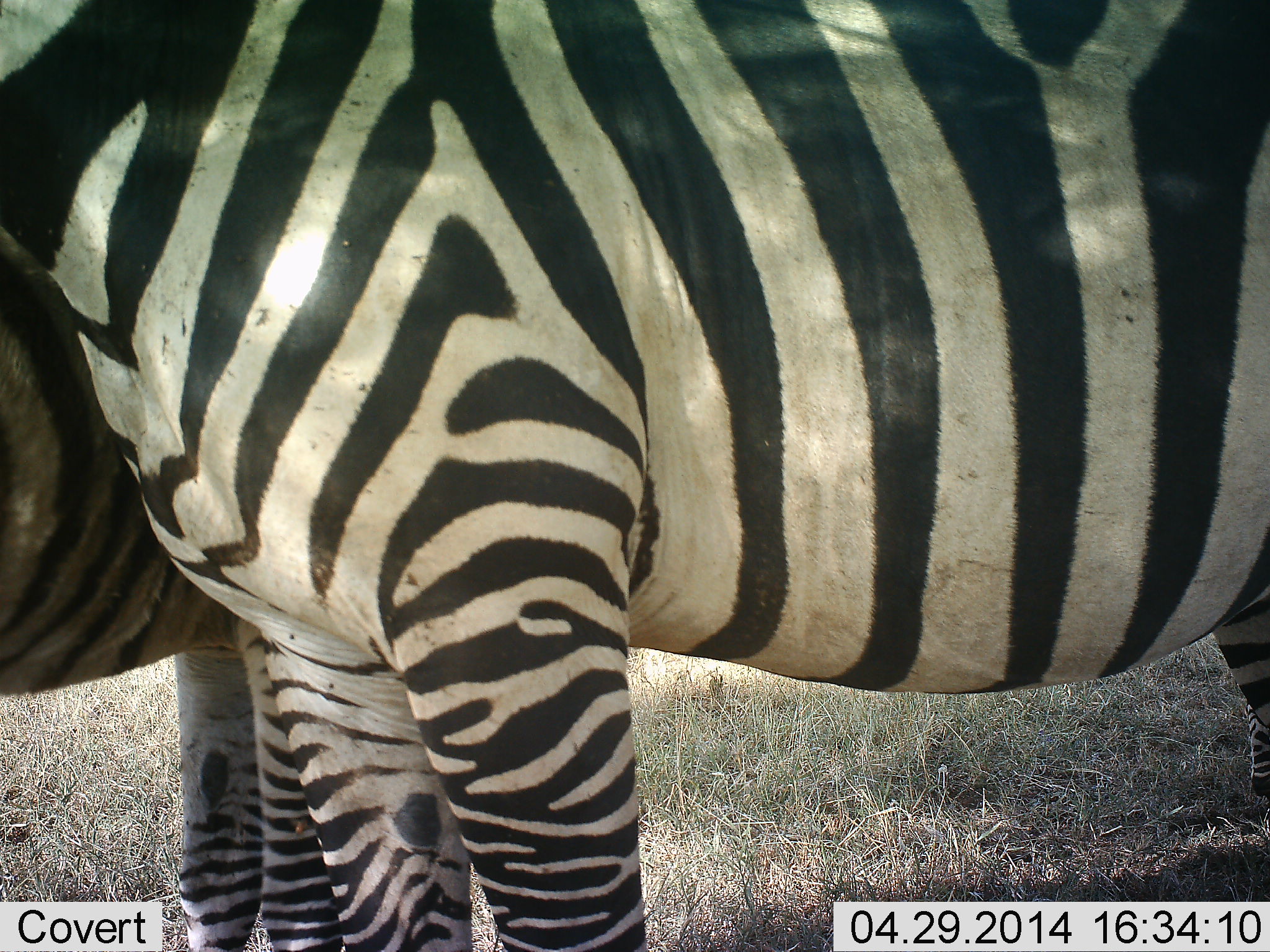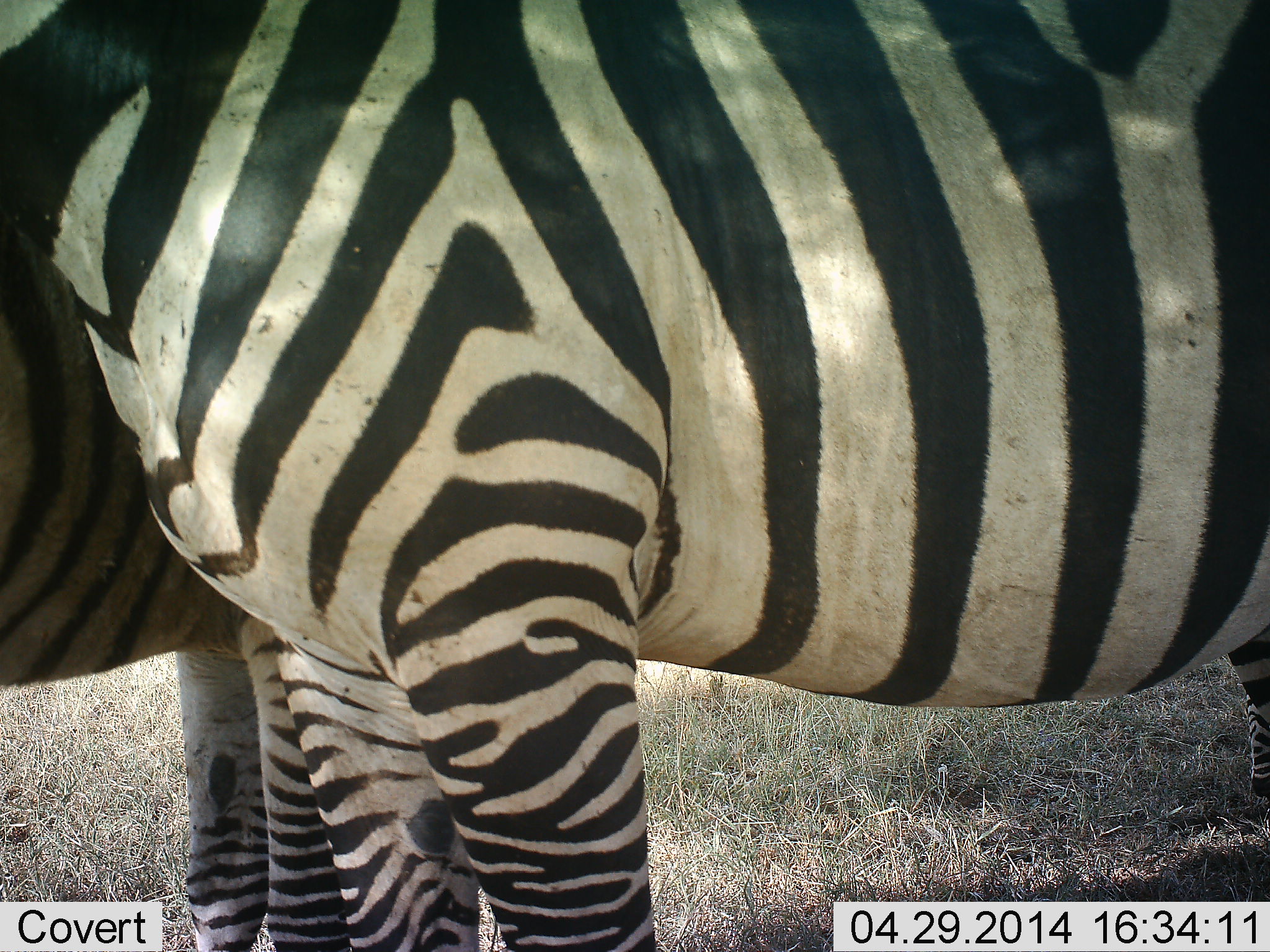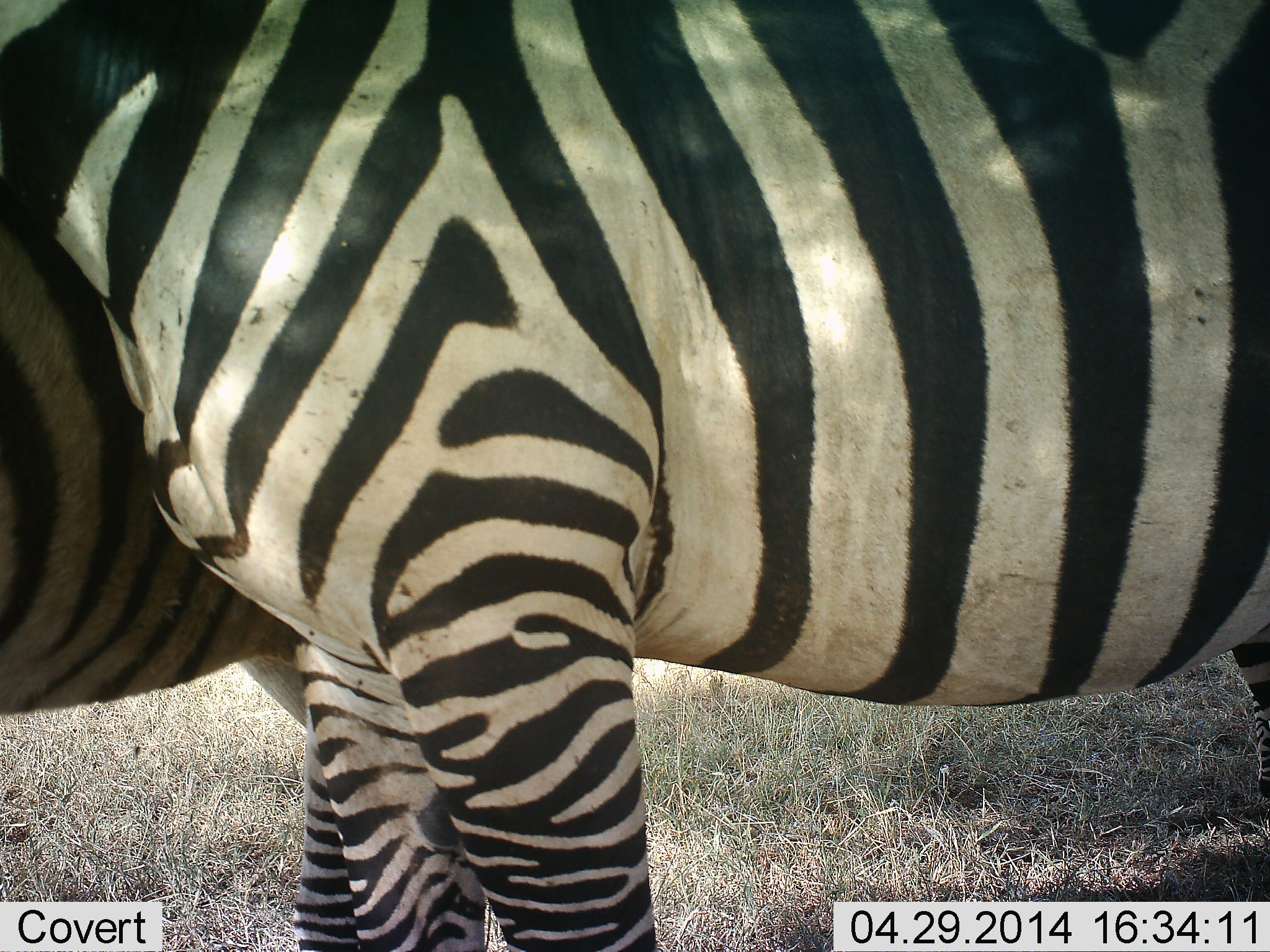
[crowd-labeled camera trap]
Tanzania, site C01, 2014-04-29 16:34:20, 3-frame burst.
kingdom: Animalia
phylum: Chordata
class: Mammalia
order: Perissodactyla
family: Equidae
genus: Equus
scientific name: Equus quagga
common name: plains zebra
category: zebra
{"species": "zebra (plains zebra) (Equus quagga)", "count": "2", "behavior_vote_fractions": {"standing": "90%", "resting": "0%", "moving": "10%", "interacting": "10%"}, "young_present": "0%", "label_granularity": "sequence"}